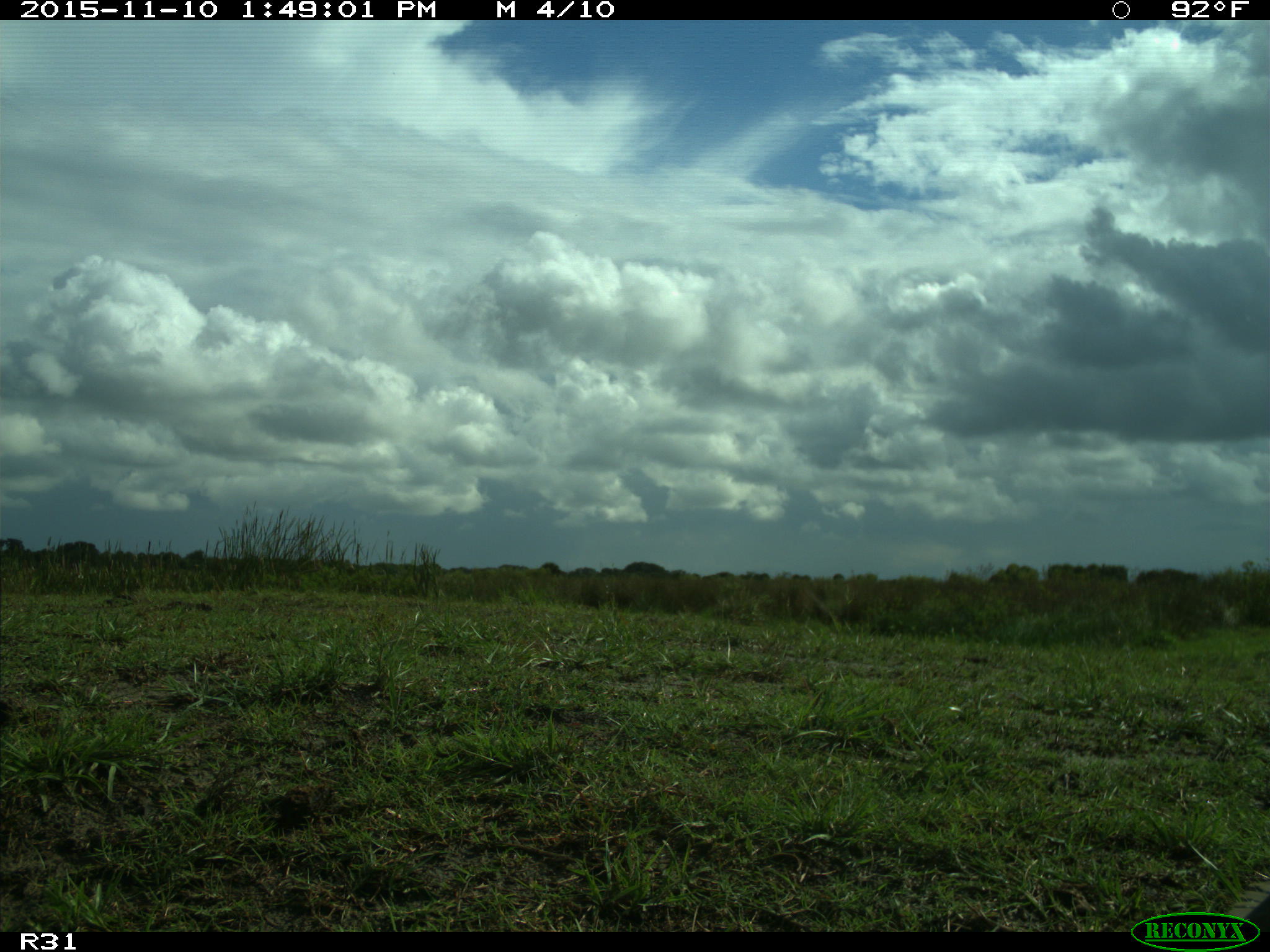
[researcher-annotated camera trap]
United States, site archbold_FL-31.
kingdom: Animalia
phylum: Chordata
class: Aves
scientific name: Aves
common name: birds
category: unidentified bird